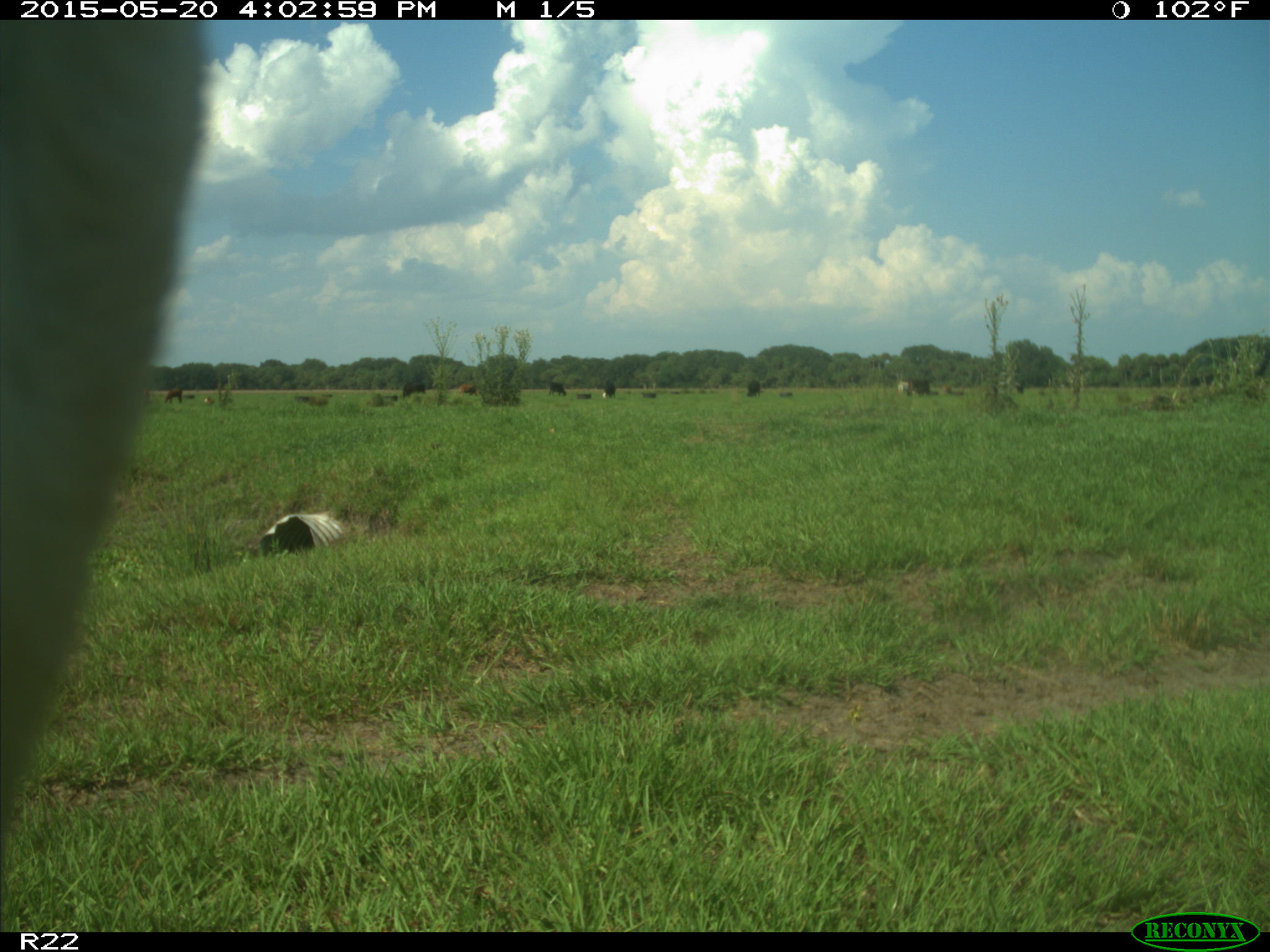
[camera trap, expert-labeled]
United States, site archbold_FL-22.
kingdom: Animalia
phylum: Chordata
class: Mammalia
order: Artiodactyla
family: Bovidae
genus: Bos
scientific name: Bos taurus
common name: domestic cow